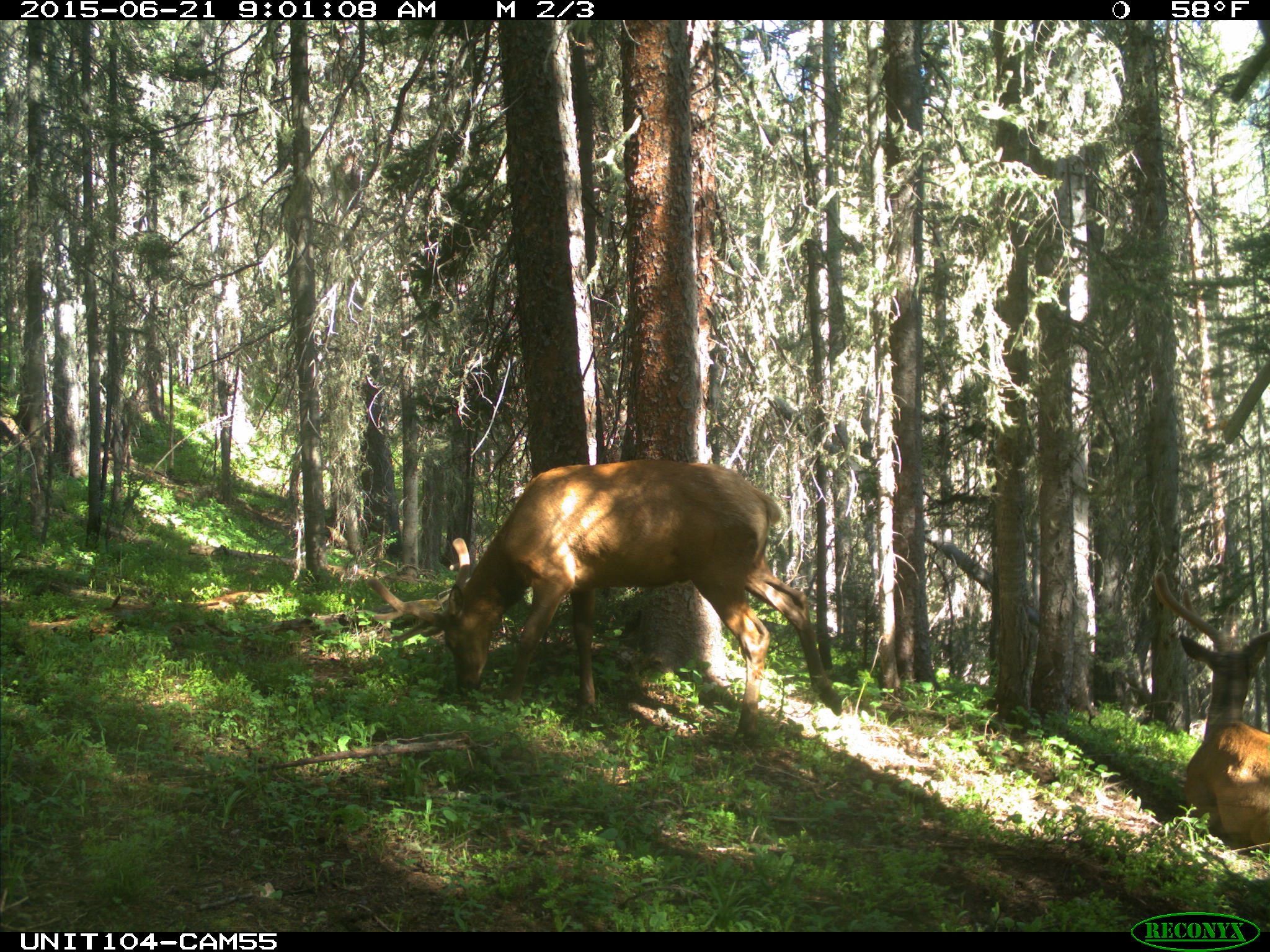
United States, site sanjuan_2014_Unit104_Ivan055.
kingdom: Animalia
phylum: Chordata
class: Mammalia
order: Artiodactyla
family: Cervidae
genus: Cervus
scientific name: Cervus elaphus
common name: red deer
Cervus elaphus (red deer).